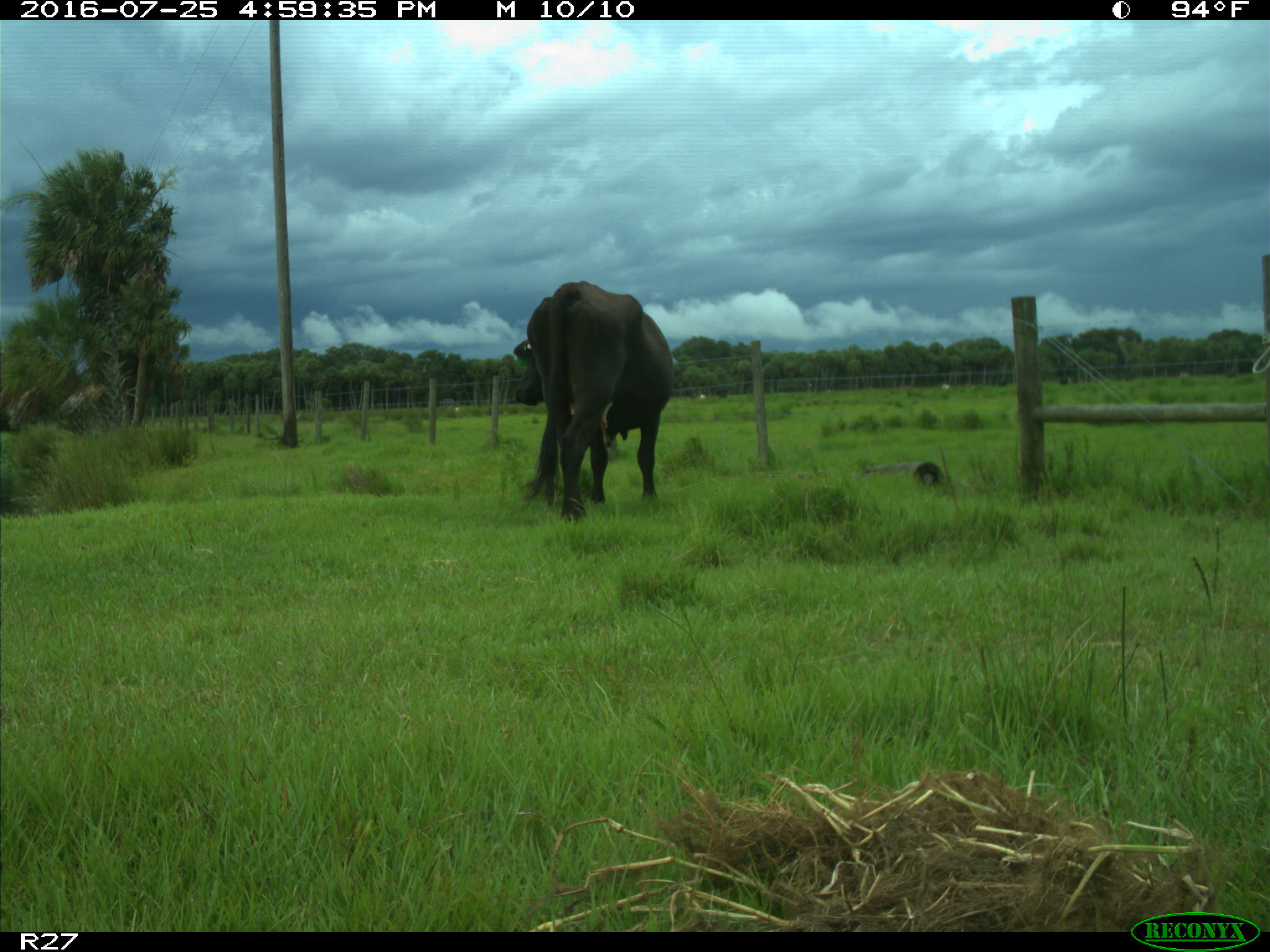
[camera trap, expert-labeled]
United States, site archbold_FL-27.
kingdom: Animalia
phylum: Chordata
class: Mammalia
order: Artiodactyla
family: Bovidae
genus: Bos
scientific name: Bos taurus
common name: domestic cow